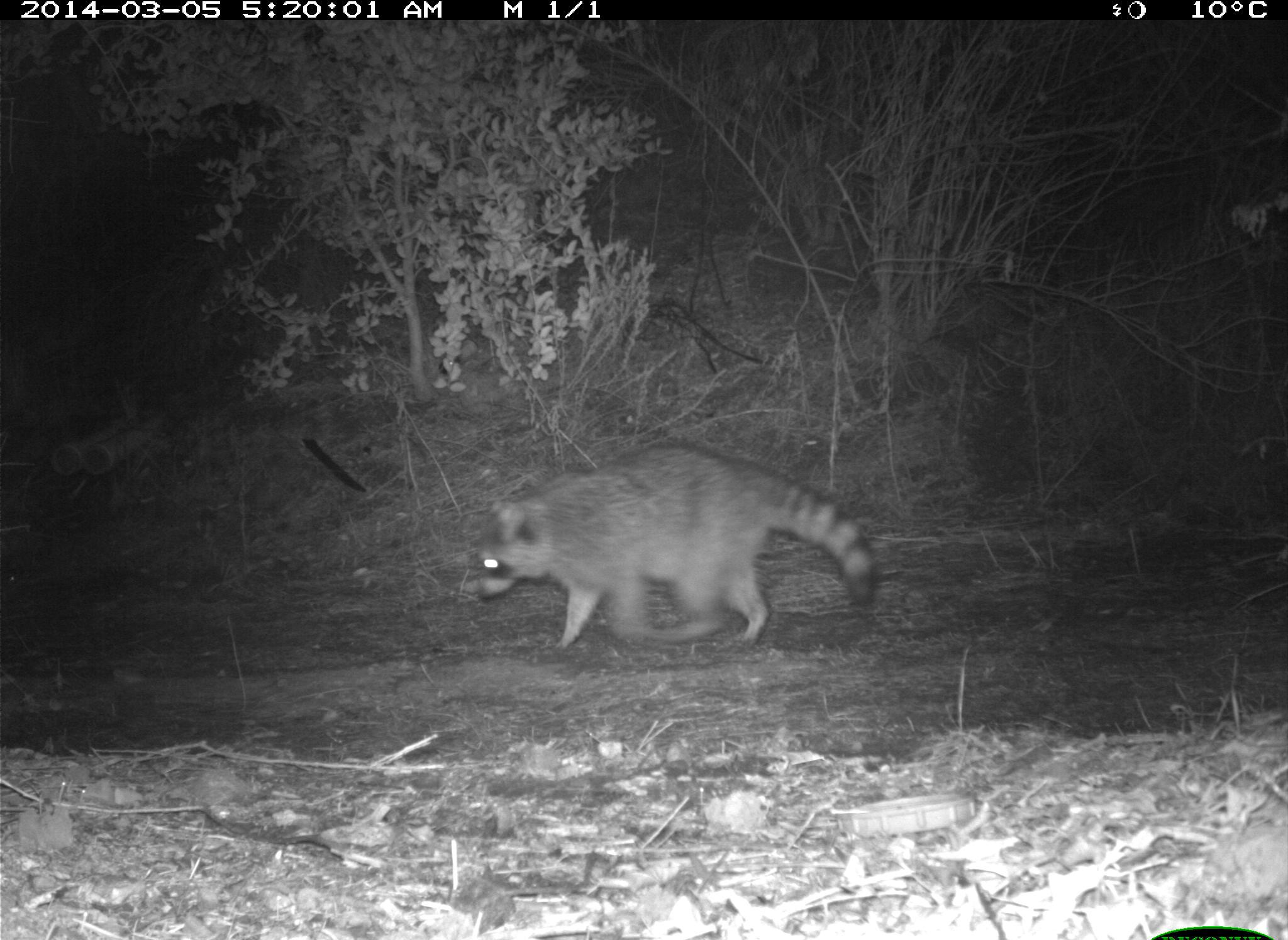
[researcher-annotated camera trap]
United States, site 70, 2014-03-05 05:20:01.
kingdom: Animalia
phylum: Chordata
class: Mammalia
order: Carnivora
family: Procyonidae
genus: Procyon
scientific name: Procyon lotor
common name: raccoon